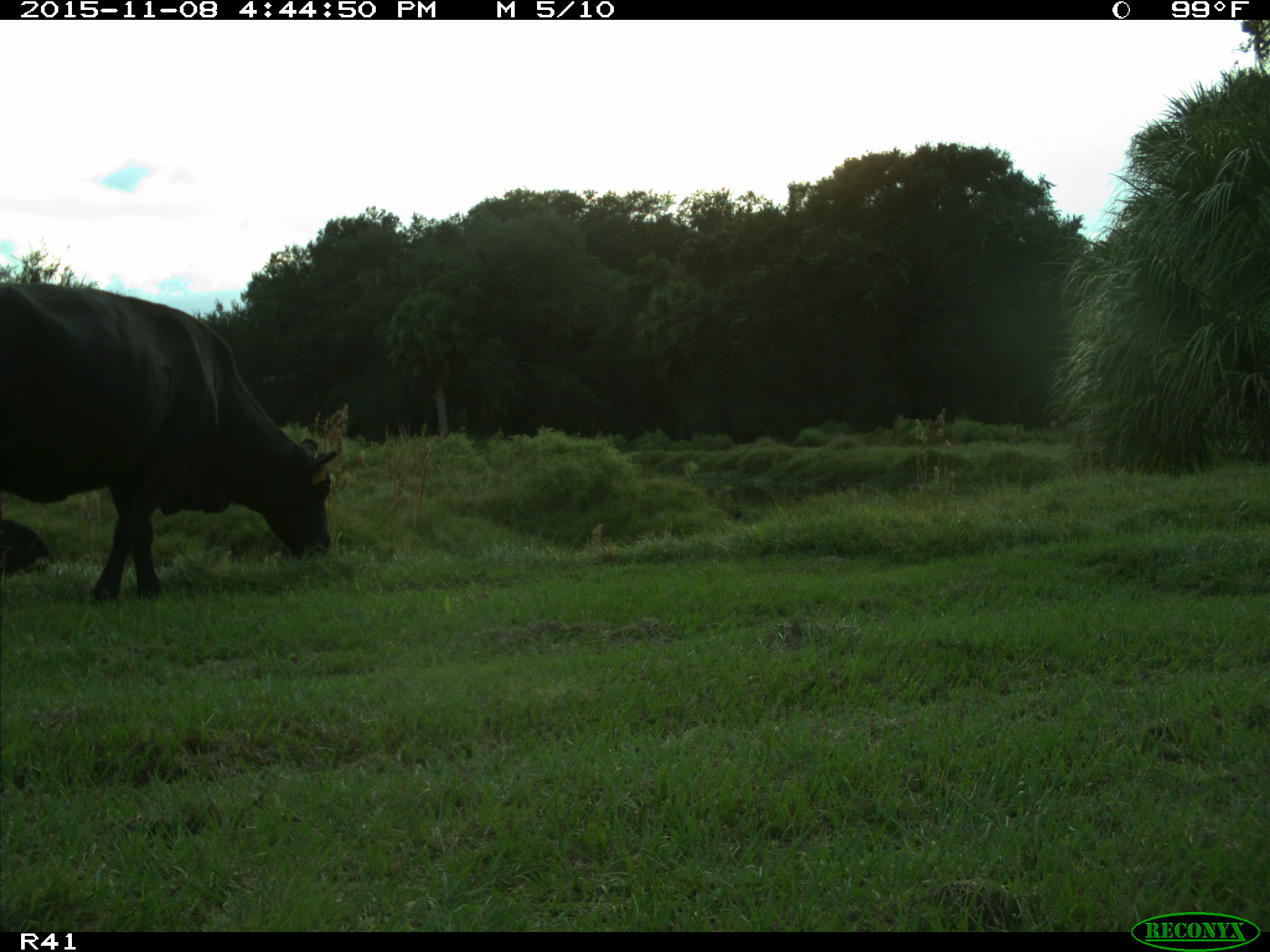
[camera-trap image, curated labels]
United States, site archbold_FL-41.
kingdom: Animalia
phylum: Chordata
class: Mammalia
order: Artiodactyla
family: Bovidae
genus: Bos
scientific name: Bos taurus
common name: domestic cow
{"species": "Bos taurus (domestic cow)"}